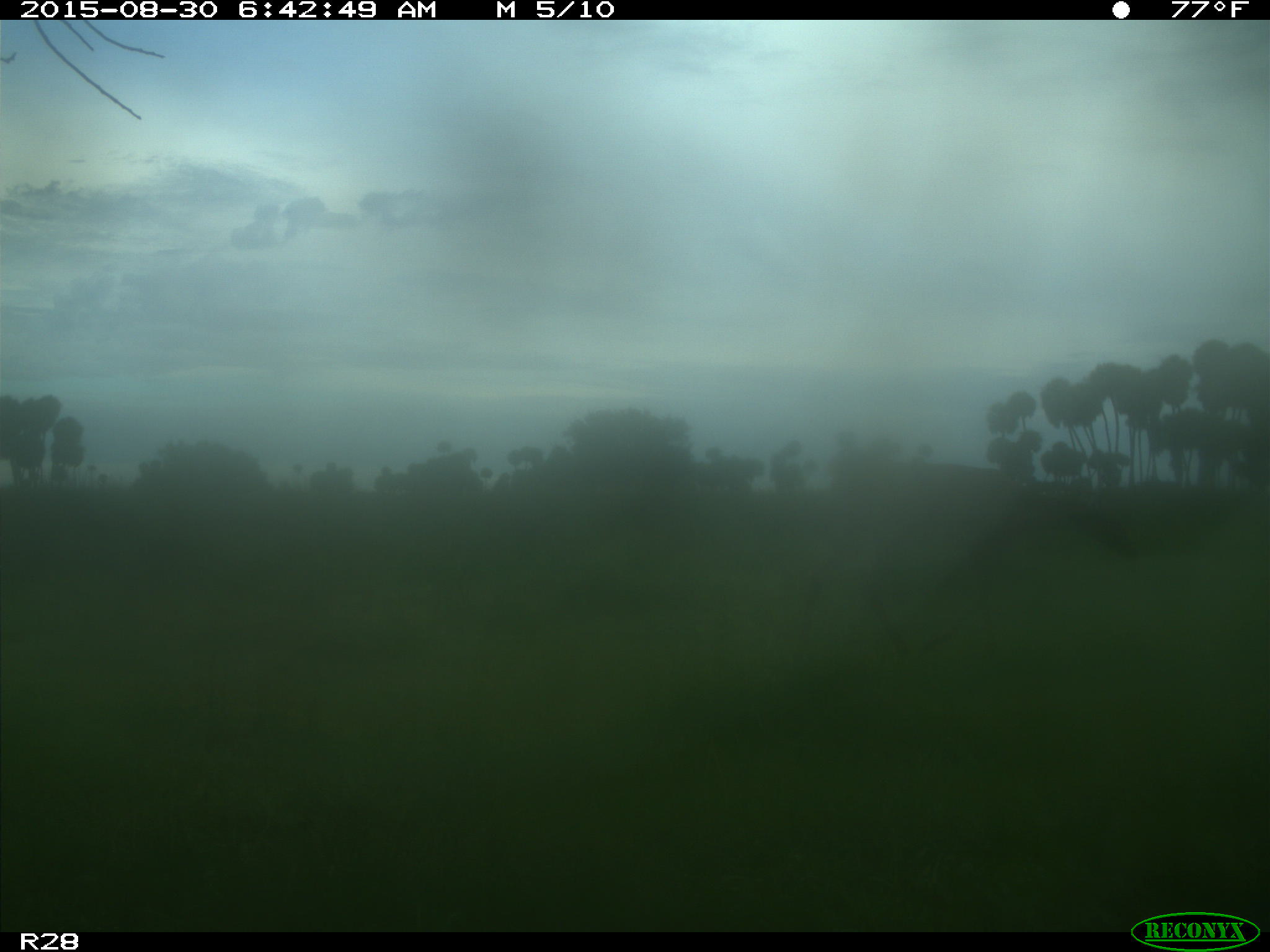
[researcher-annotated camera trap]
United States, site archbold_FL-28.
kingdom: Animalia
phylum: Chordata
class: Mammalia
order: Artiodactyla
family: Cervidae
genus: Odocoileus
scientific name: Odocoileus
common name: deer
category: unidentified deer